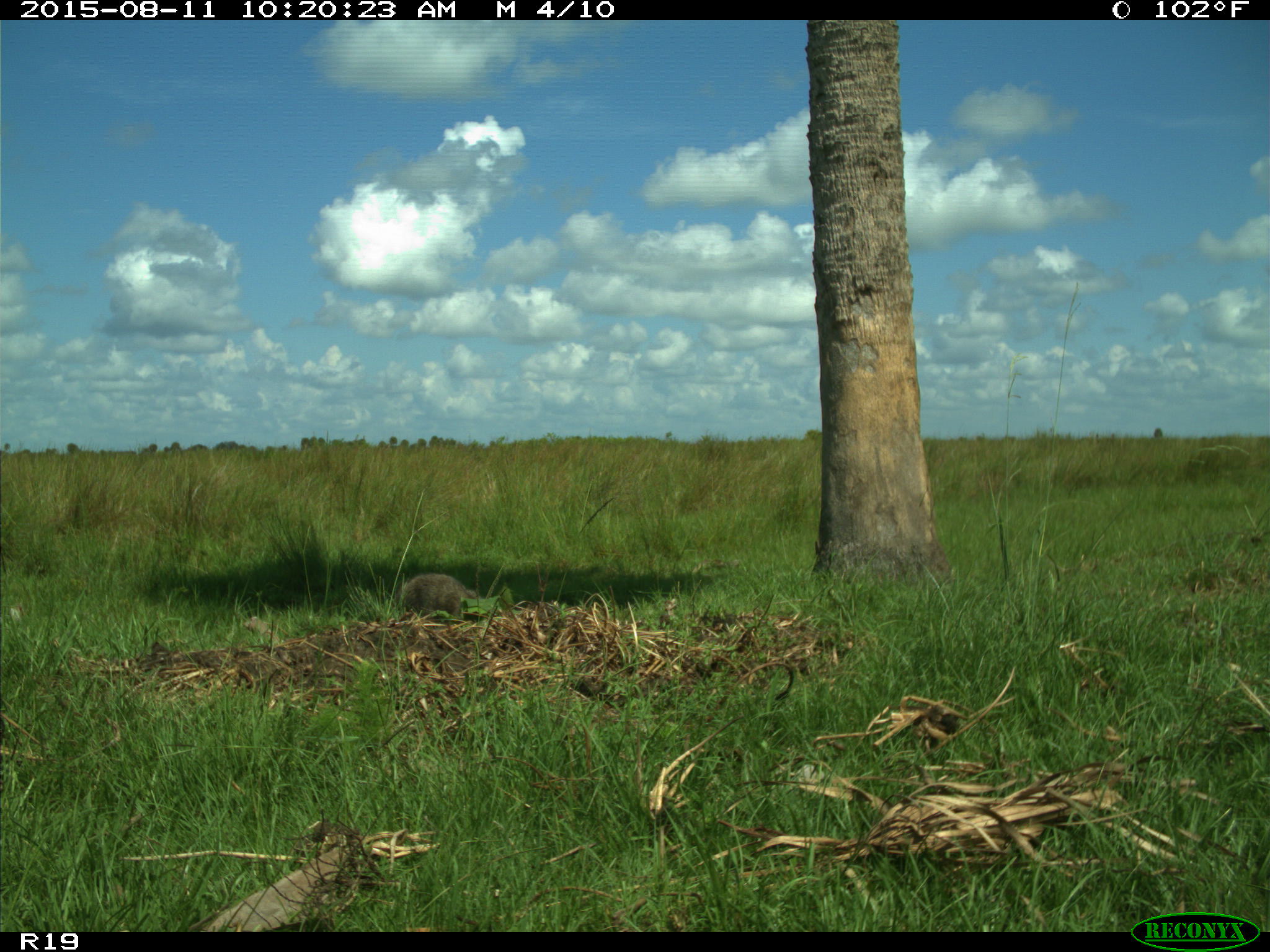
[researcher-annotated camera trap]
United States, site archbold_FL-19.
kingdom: Animalia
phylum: Chordata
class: Mammalia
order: Carnivora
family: Procyonidae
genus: Procyon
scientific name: Procyon lotor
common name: common raccoon